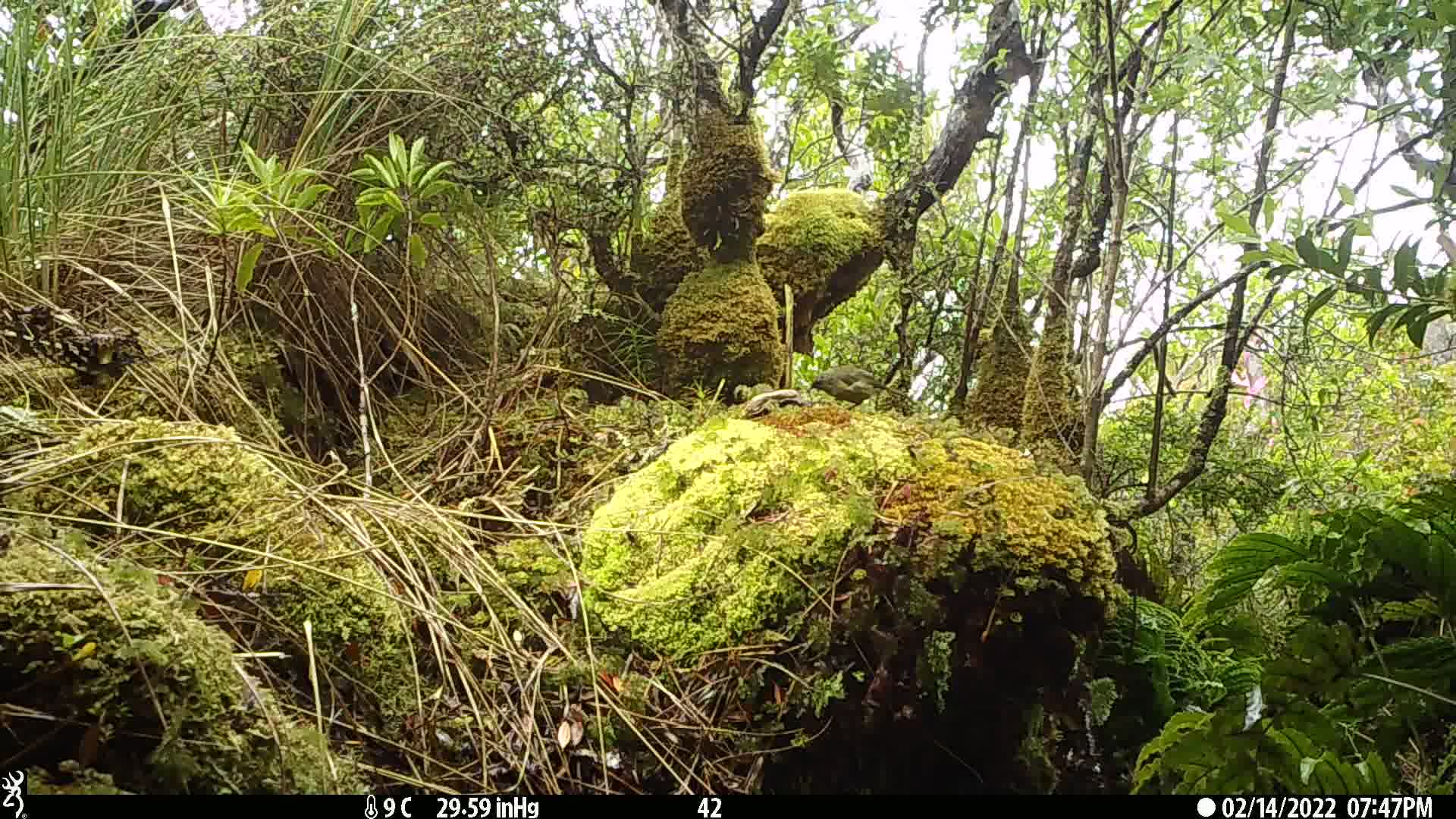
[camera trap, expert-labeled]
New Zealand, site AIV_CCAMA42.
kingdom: Animalia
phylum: Chordata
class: Aves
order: Passeriformes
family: Meliphagidae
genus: Anthornis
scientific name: Anthornis melanura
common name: new zealand bellbird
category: bellbird